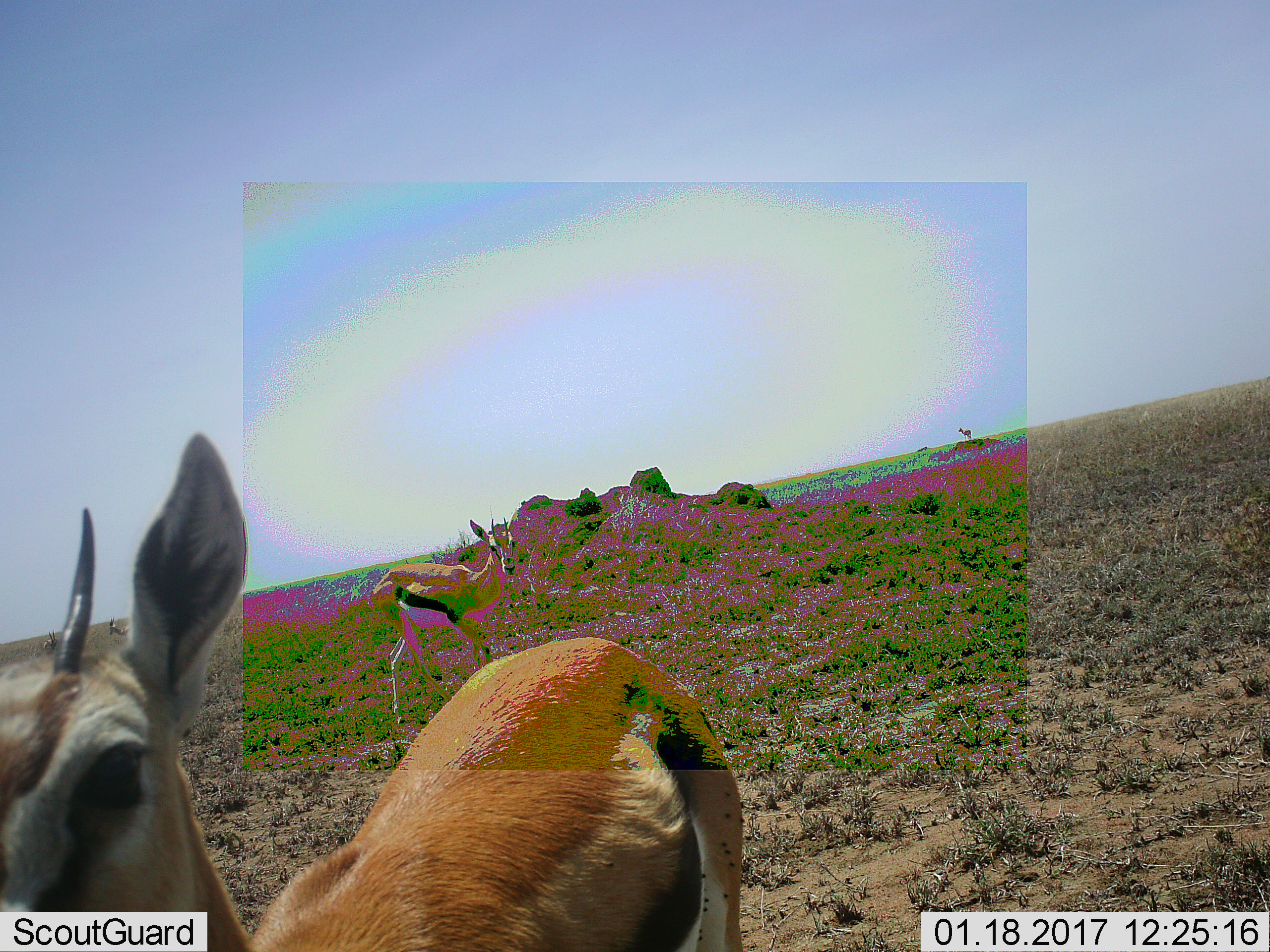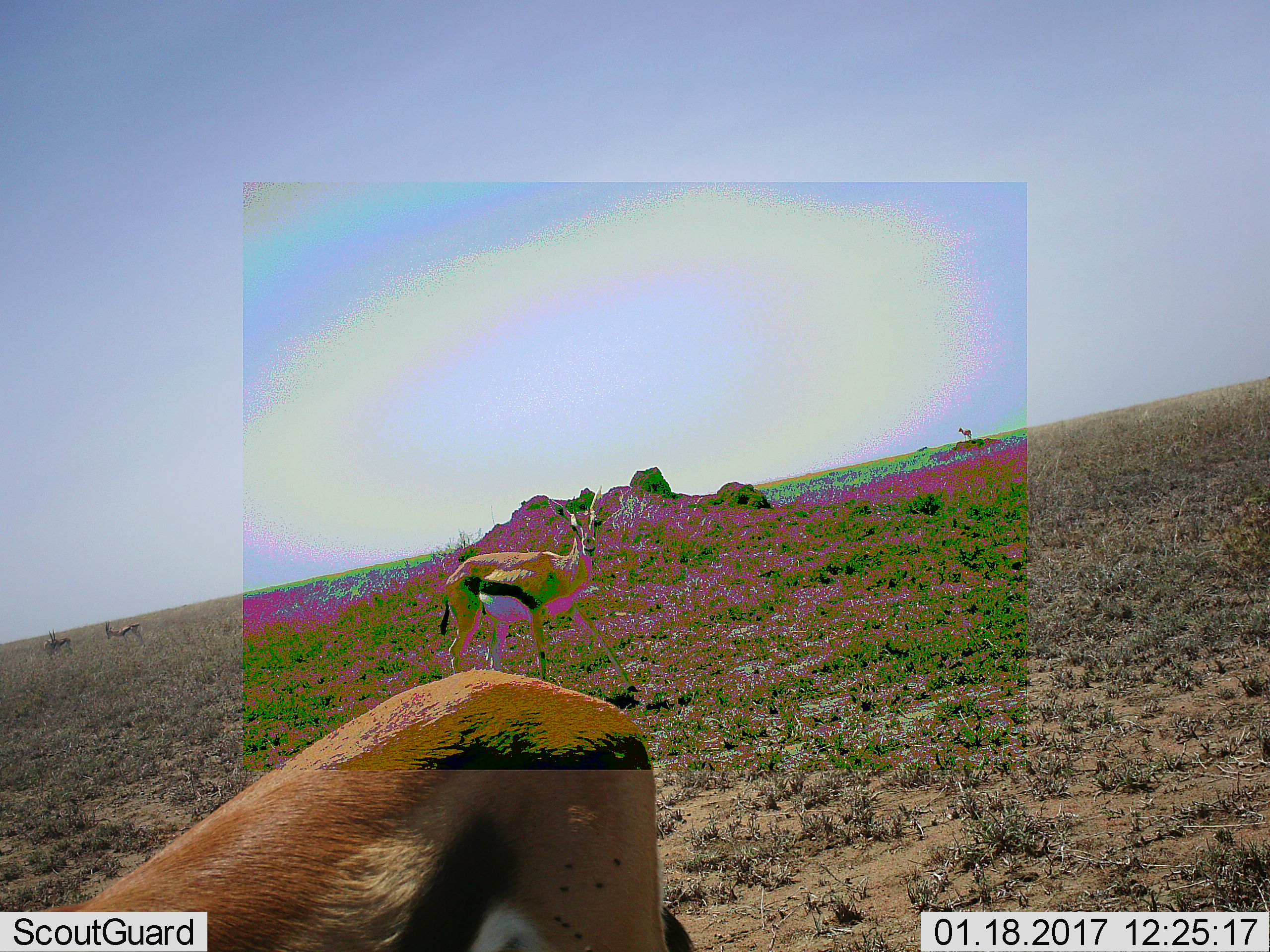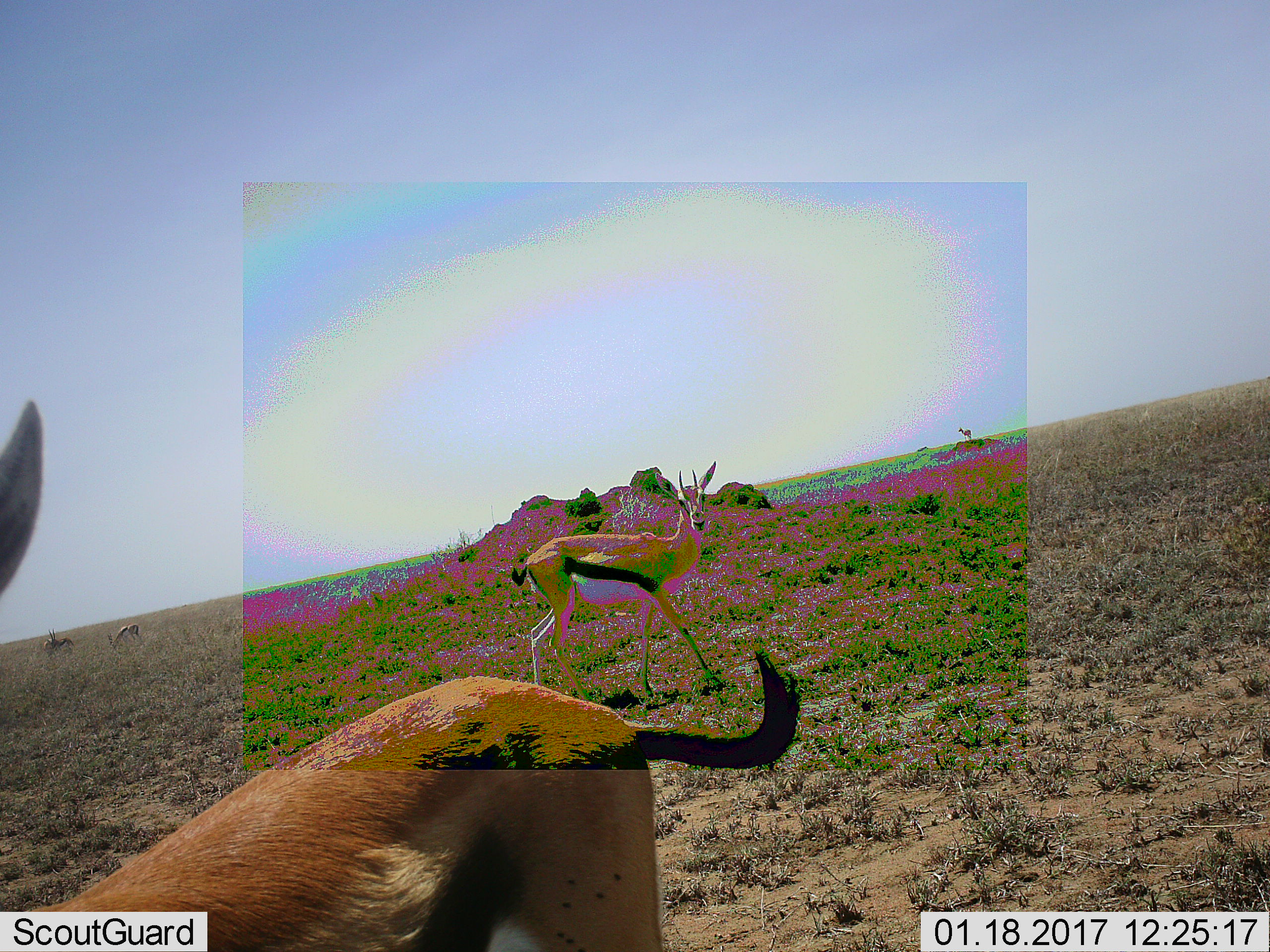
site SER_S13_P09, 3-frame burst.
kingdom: Animalia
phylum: Chordata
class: Mammalia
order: Artiodactyla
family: Bovidae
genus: Eudorcas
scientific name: Eudorcas thomsonii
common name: thomson's gazelle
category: gazellethomsons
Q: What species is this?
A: Gazellethomsons (thomson's gazelle) (Eudorcas thomsonii).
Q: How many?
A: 5.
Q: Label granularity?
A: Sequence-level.